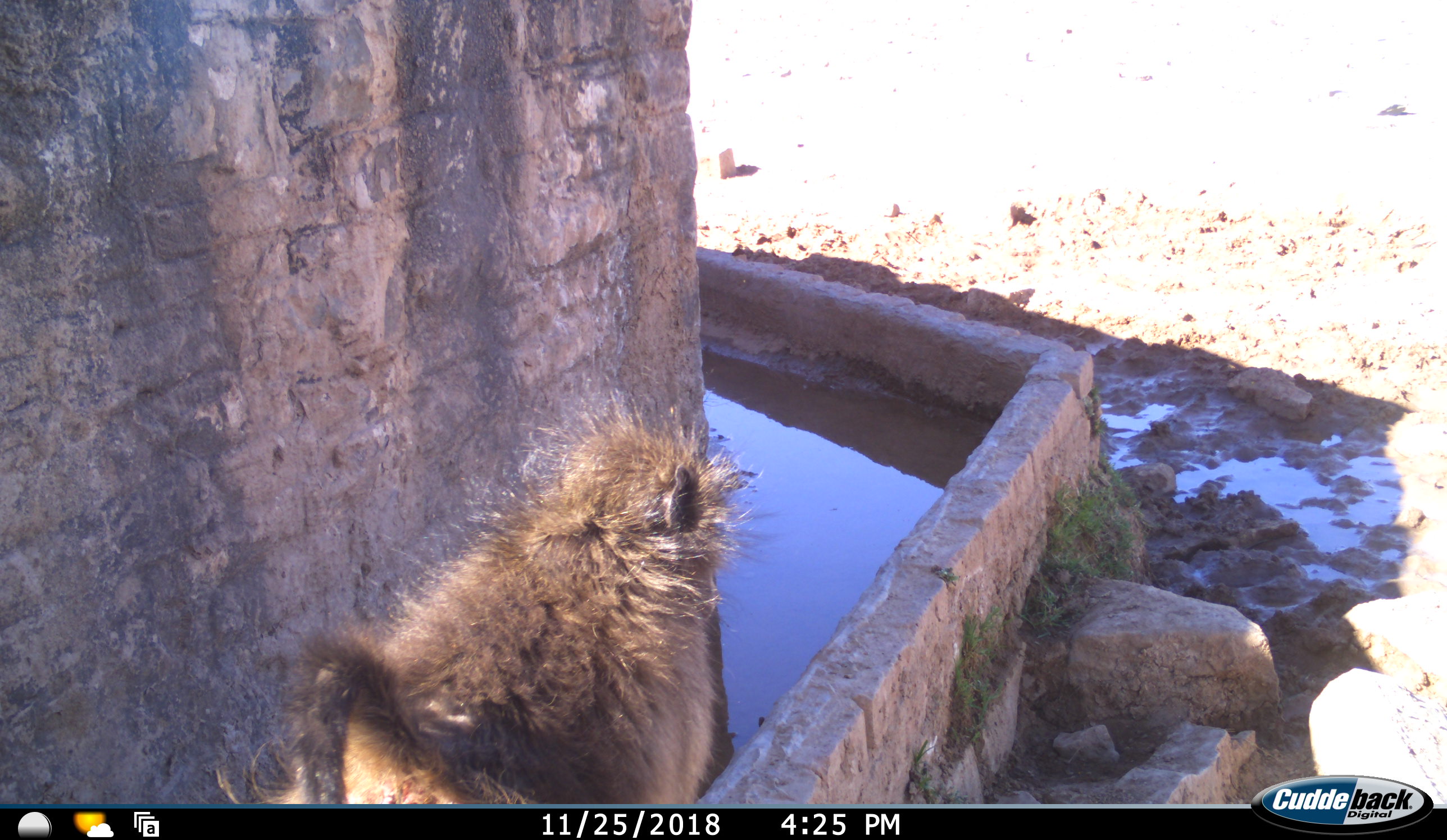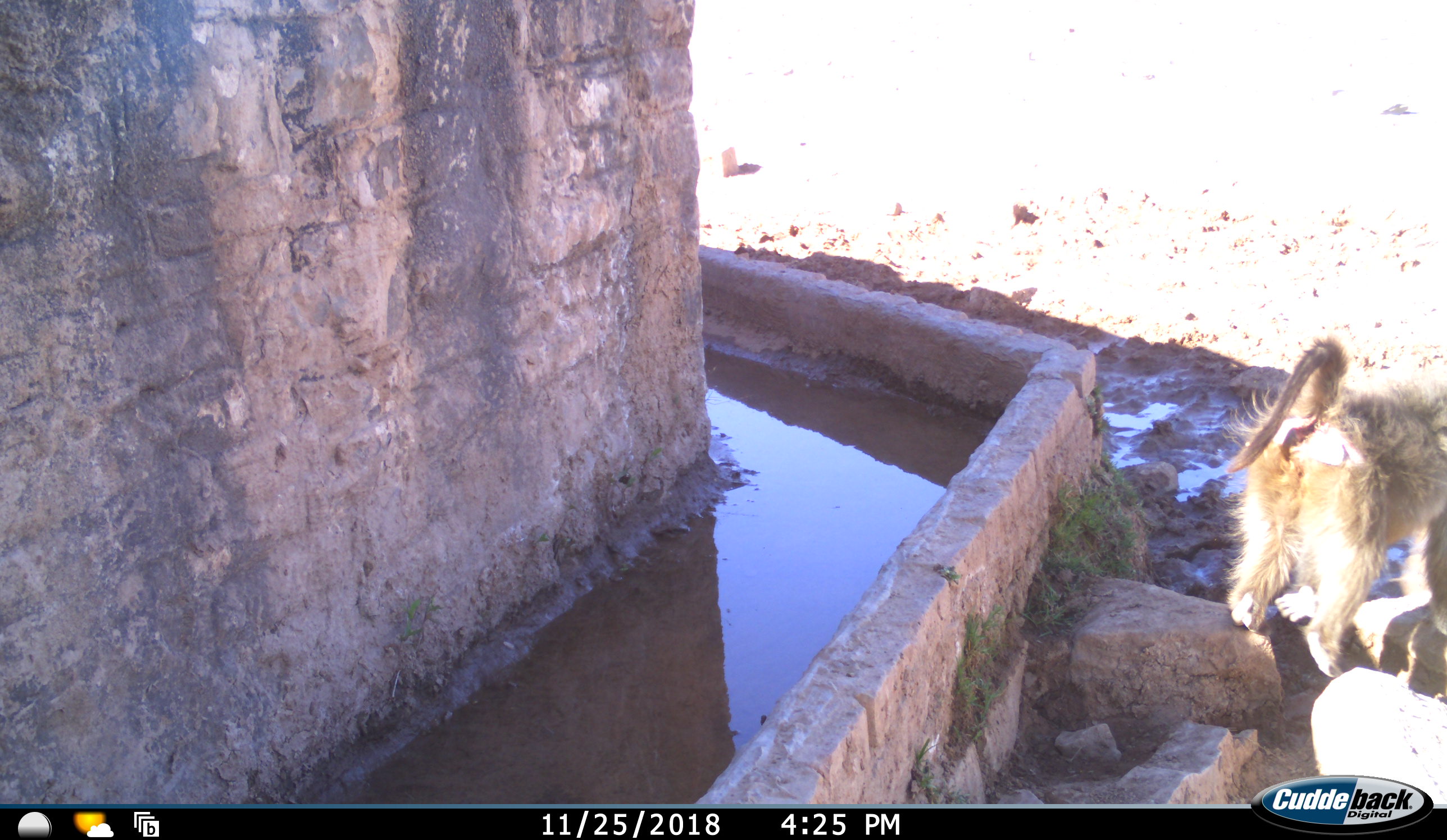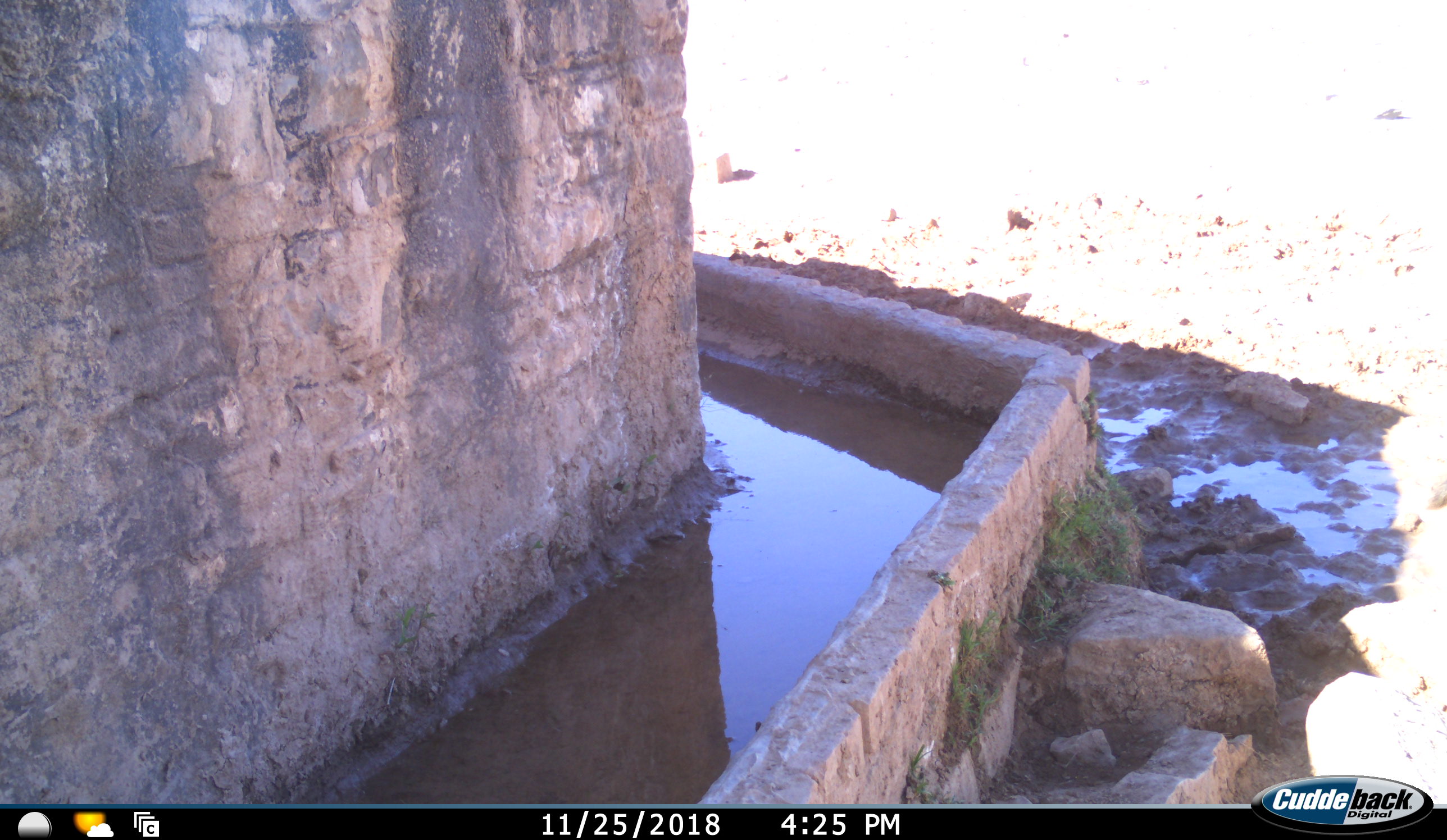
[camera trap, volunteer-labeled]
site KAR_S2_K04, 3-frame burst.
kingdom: Animalia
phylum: Chordata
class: Mammalia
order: Primates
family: Cercopithecidae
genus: Papio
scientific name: Papio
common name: baboon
Baboon (Papio), count 1. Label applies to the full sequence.